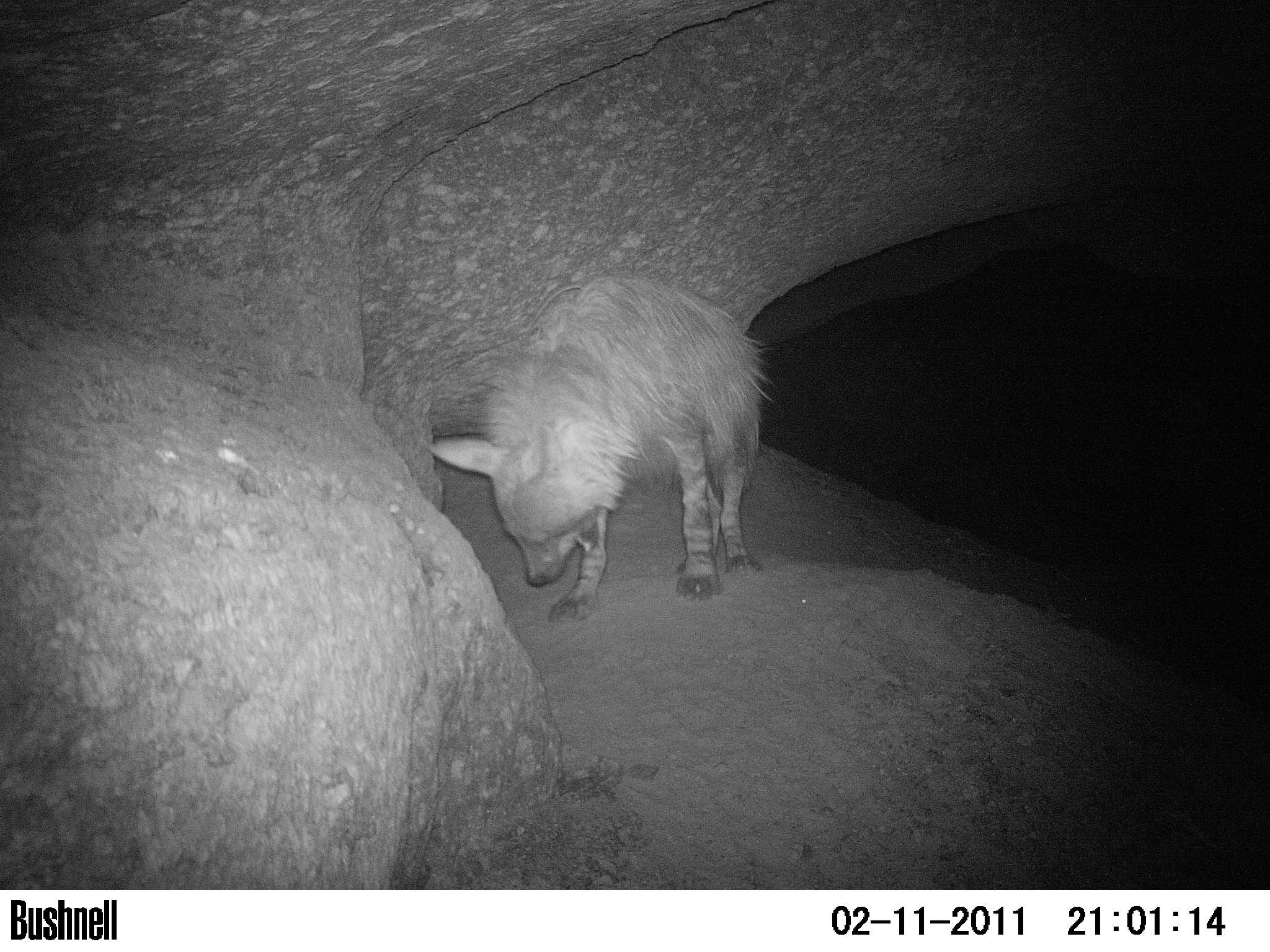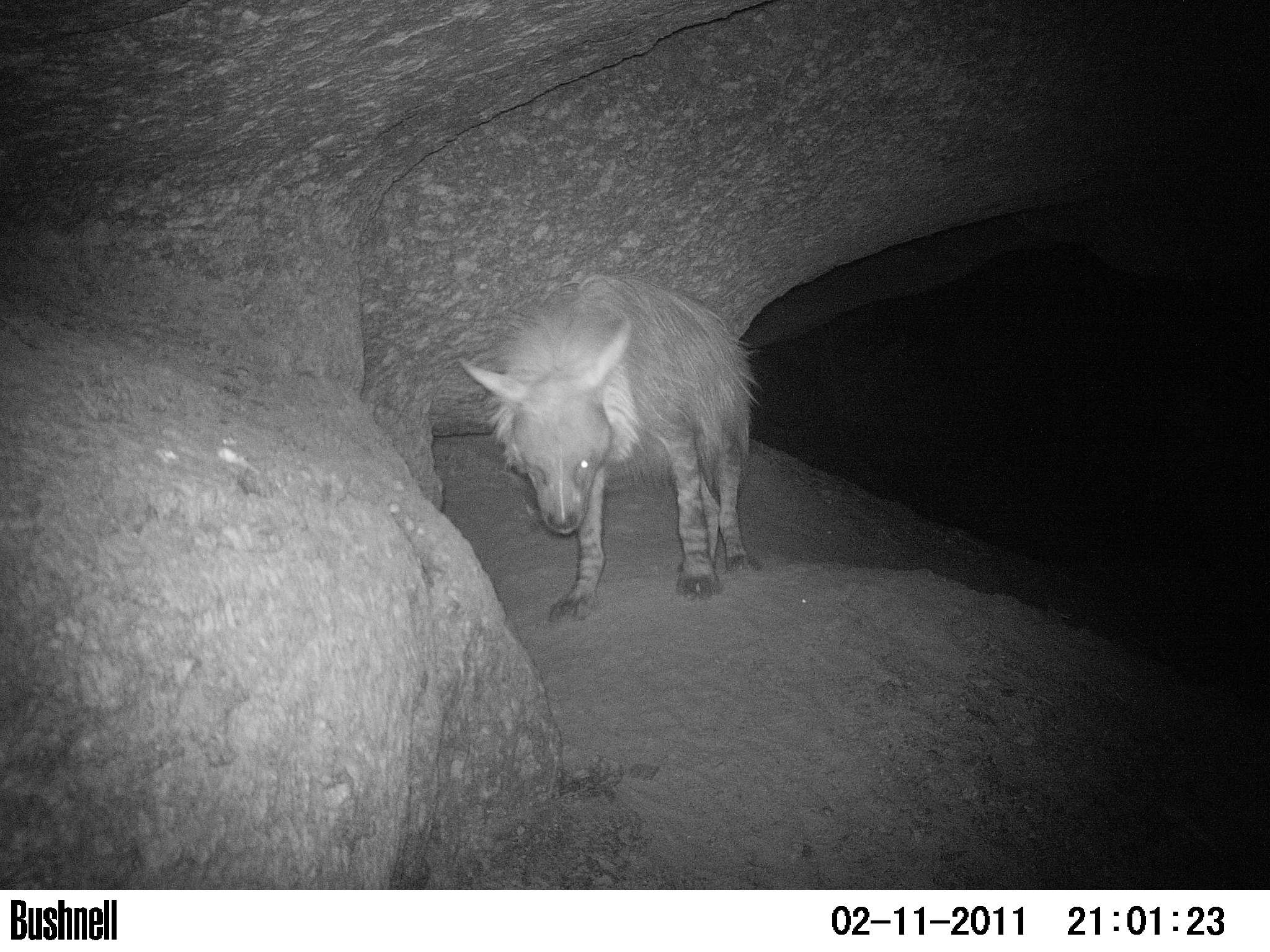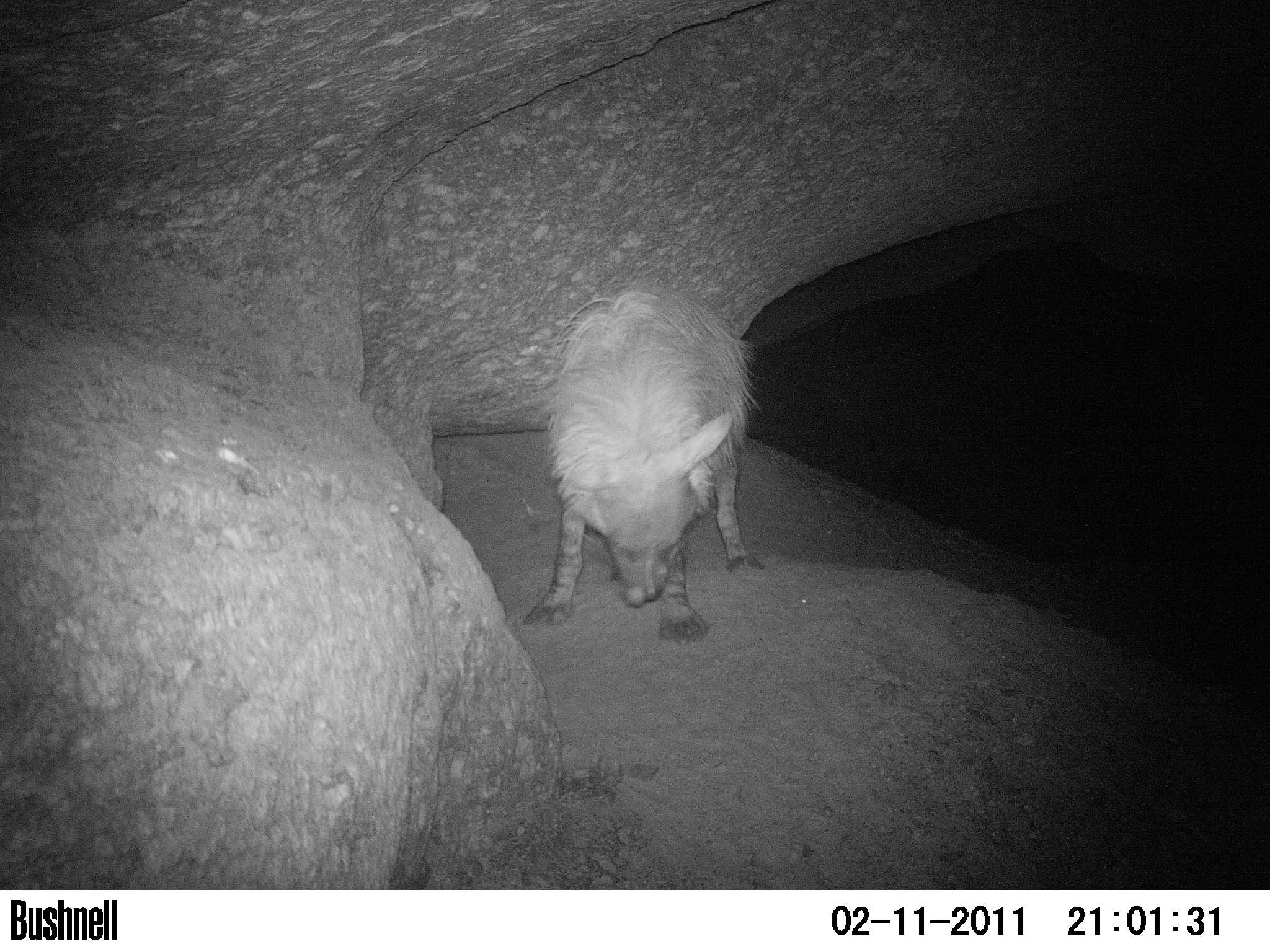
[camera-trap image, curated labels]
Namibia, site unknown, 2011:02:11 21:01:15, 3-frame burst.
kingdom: Animalia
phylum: Chordata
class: Mammalia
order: Carnivora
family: Hyaenidae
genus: Parahyaena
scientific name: Parahyaena brunnea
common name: brown hyena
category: hyaena brunnea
Hyaena brunnea (brown hyena) (Parahyaena brunnea).